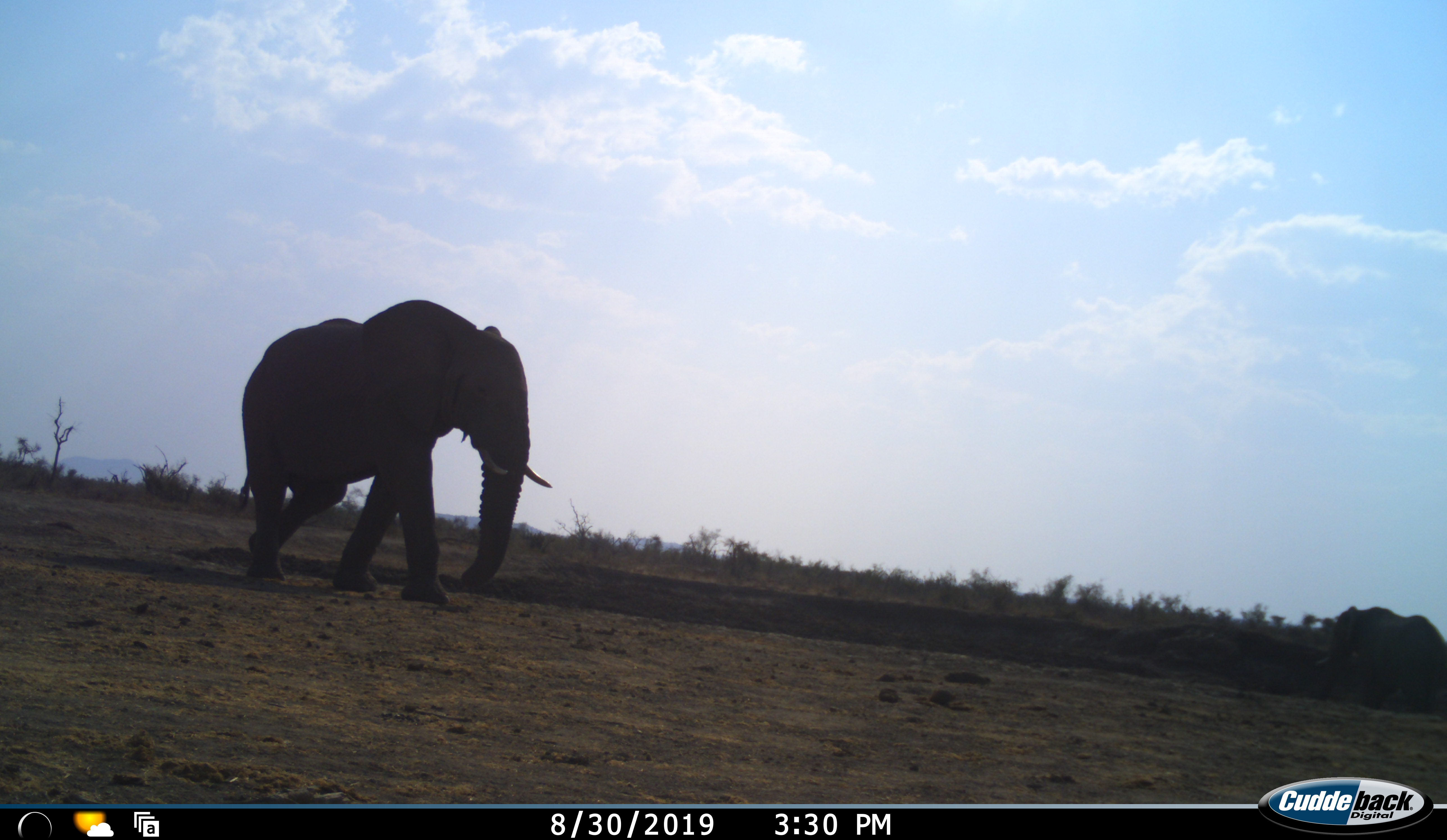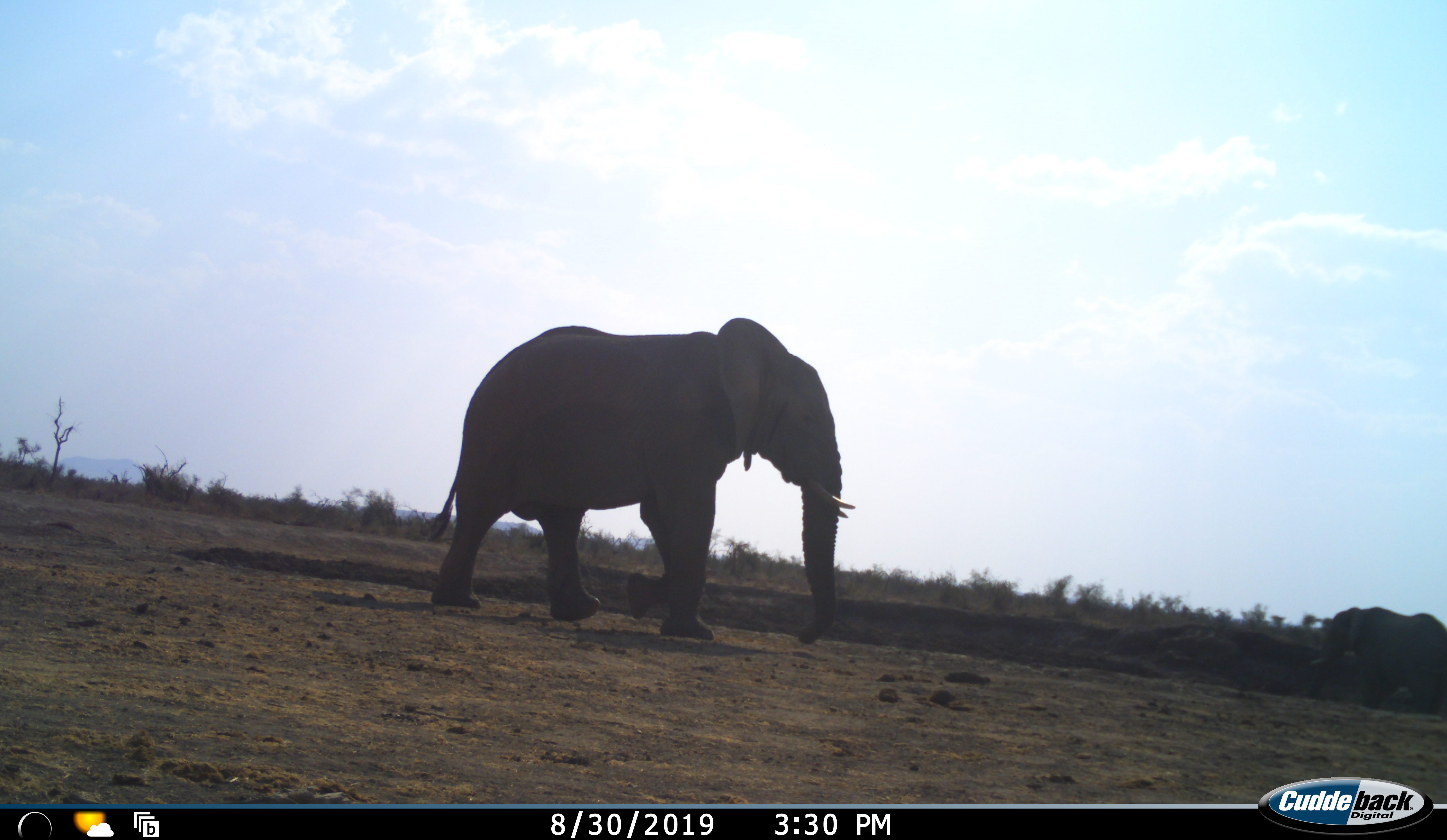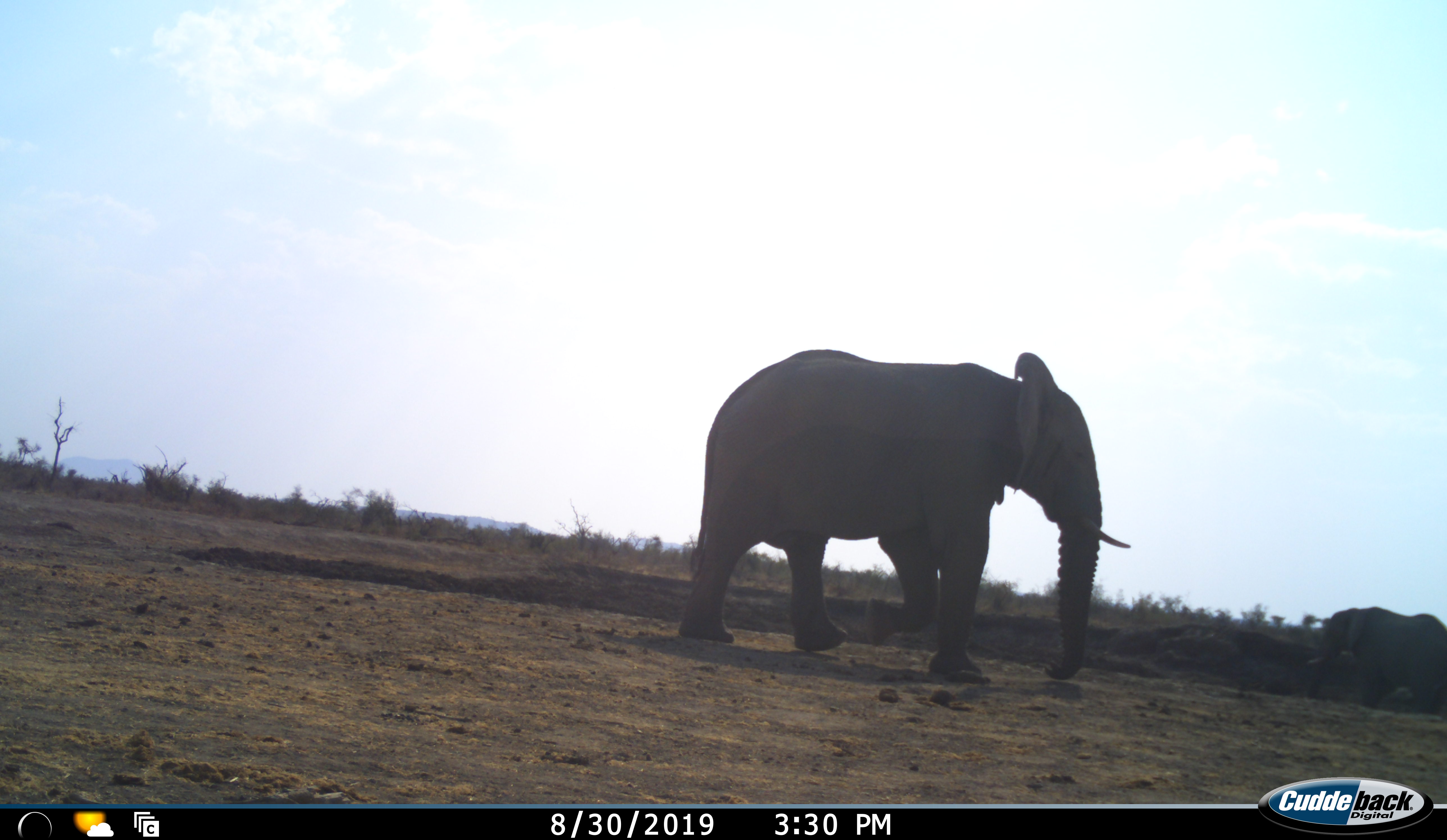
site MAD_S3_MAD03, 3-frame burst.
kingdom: Animalia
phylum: Chordata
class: Mammalia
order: Proboscidea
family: Elephantidae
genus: Loxodonta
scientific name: Loxodonta africana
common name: african bush elephant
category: elephant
Elephant (african bush elephant) (Loxodonta africana), count 2. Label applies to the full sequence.